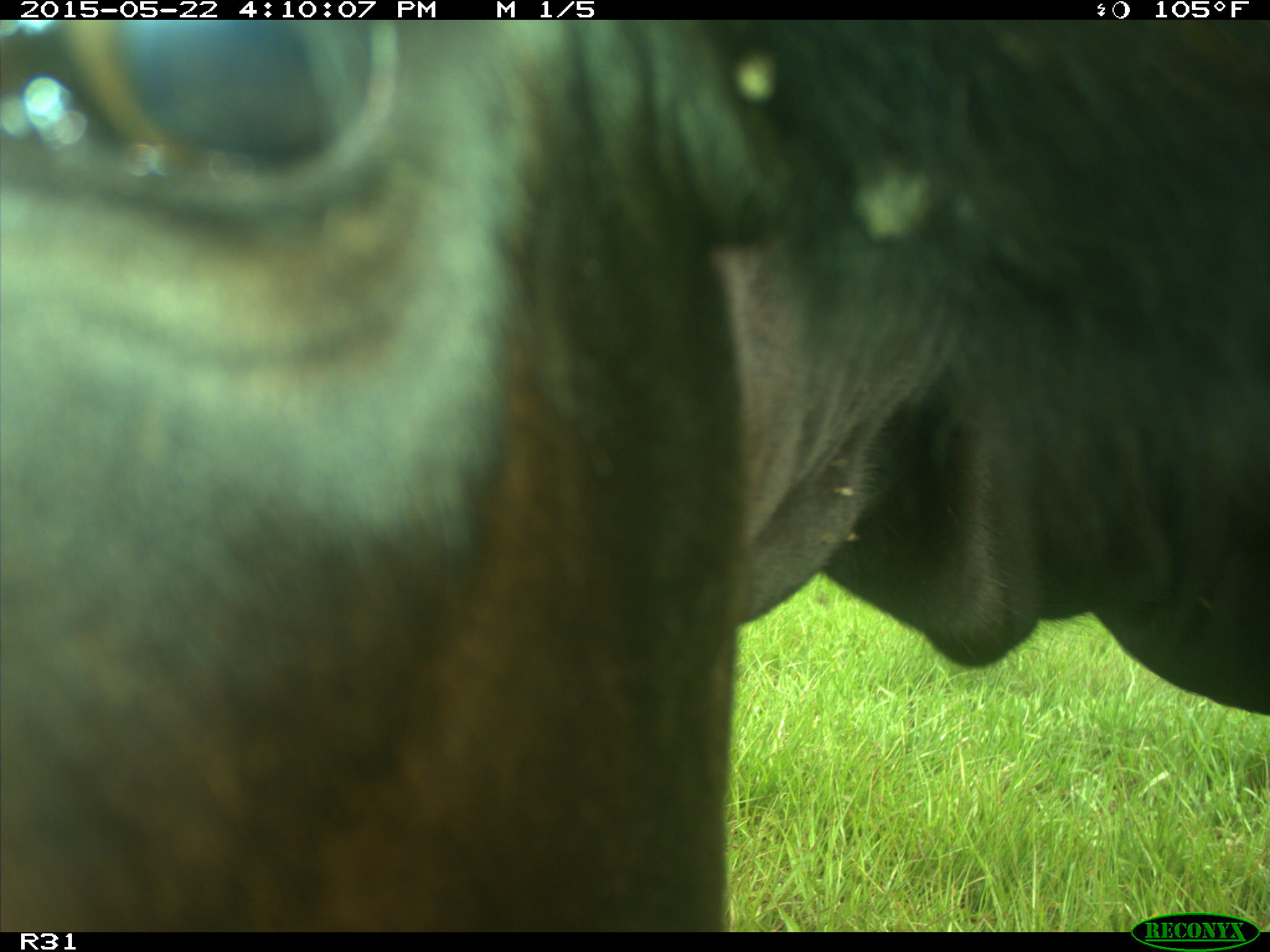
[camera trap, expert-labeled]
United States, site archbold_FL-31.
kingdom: Animalia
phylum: Chordata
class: Mammalia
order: Artiodactyla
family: Bovidae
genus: Bos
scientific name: Bos taurus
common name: domestic cow